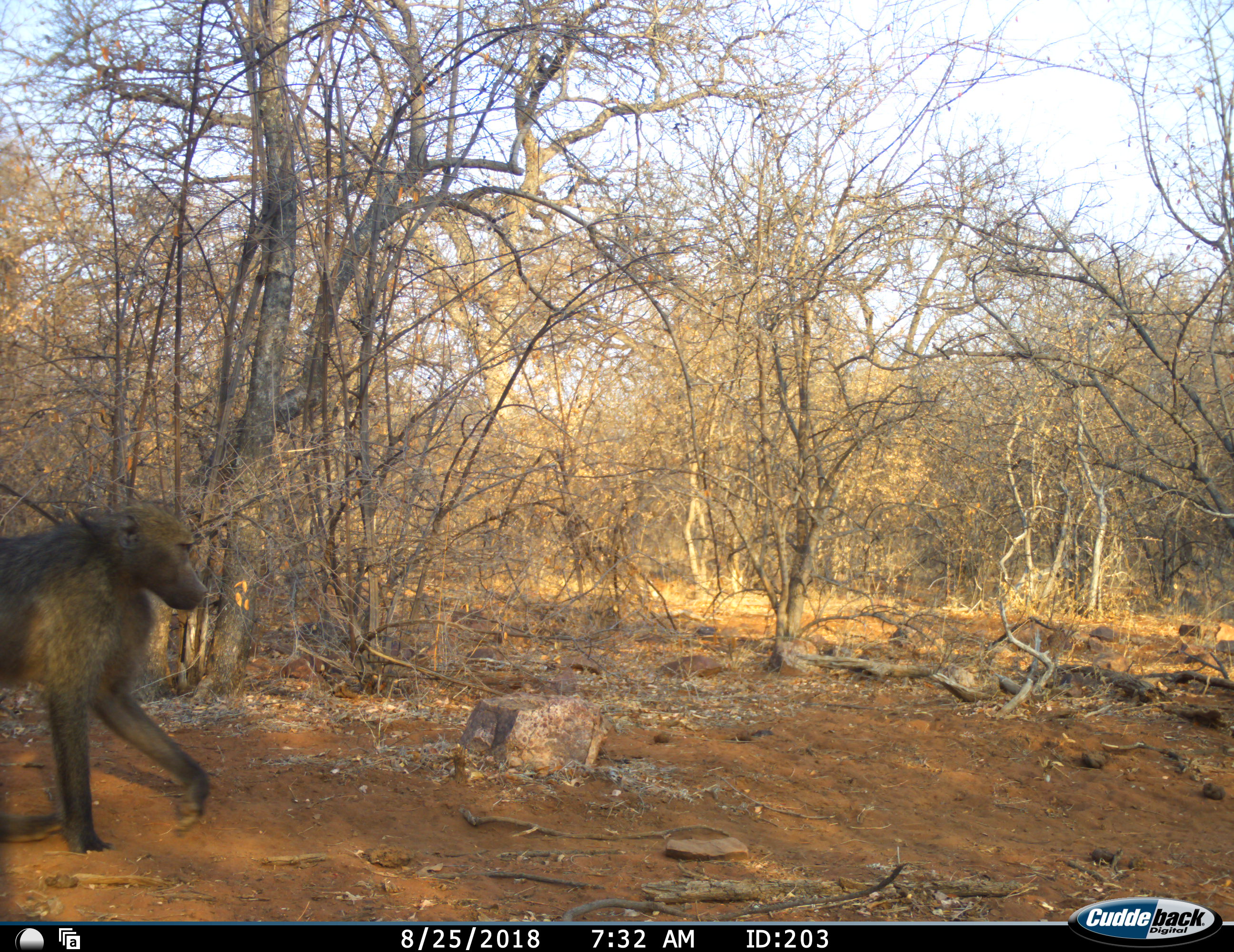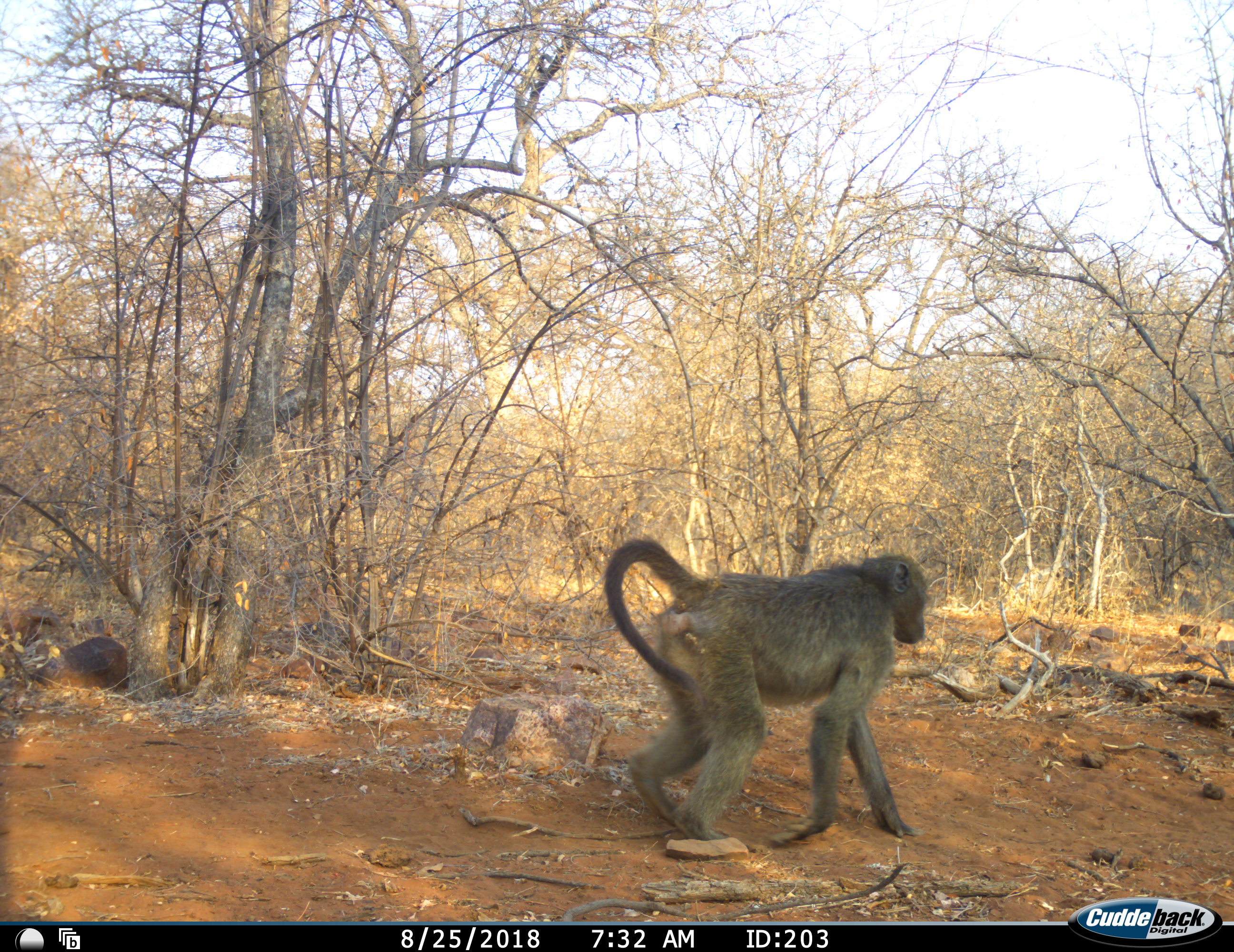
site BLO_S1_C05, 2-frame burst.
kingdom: Animalia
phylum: Chordata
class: Mammalia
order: Primates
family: Cercopithecidae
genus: Papio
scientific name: Papio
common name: baboon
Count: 2.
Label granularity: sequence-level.